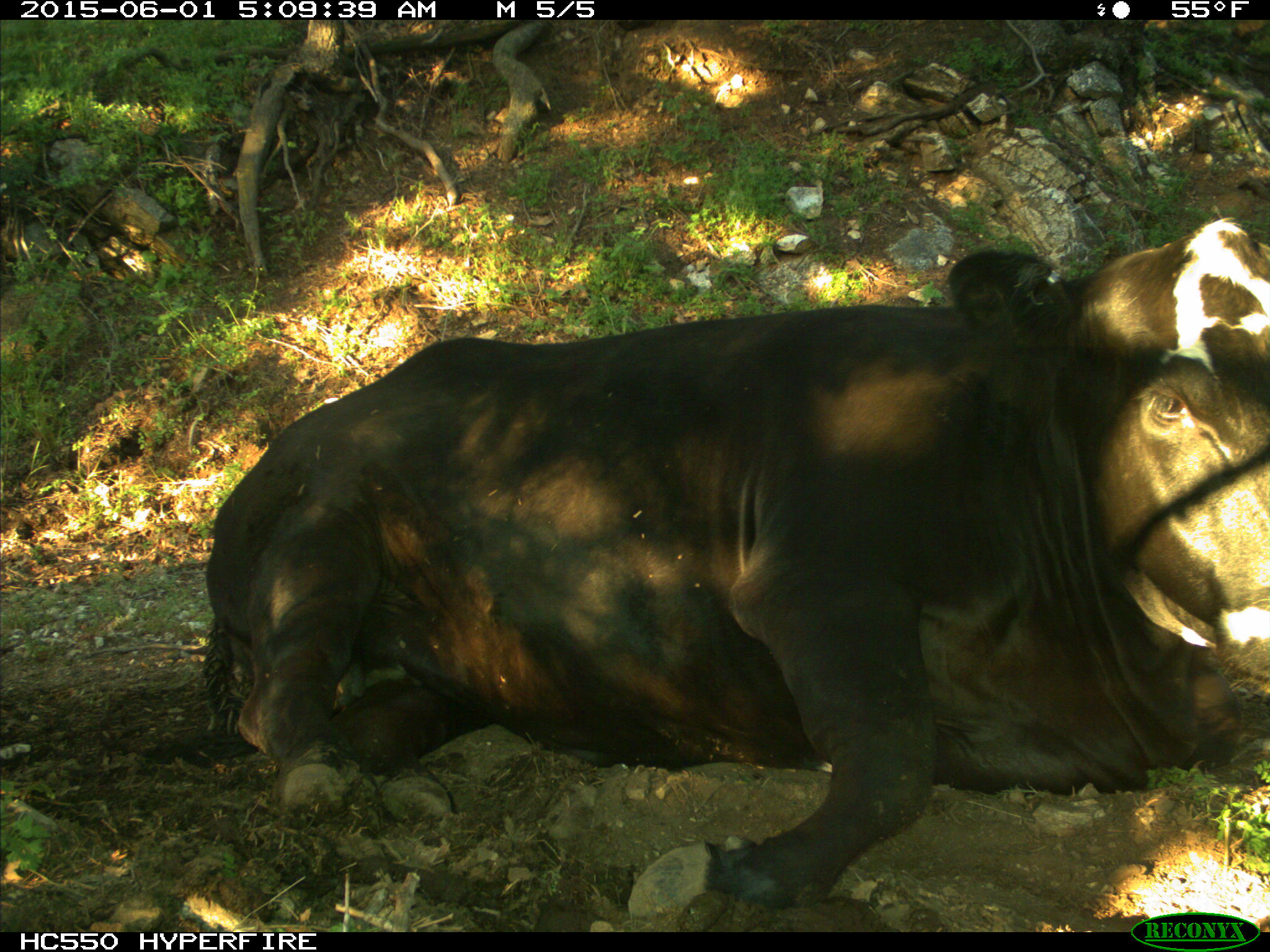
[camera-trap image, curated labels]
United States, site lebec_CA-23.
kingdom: Animalia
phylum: Chordata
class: Mammalia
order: Artiodactyla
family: Bovidae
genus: Bos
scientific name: Bos taurus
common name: domestic cow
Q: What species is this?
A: Bos taurus (domestic cow).